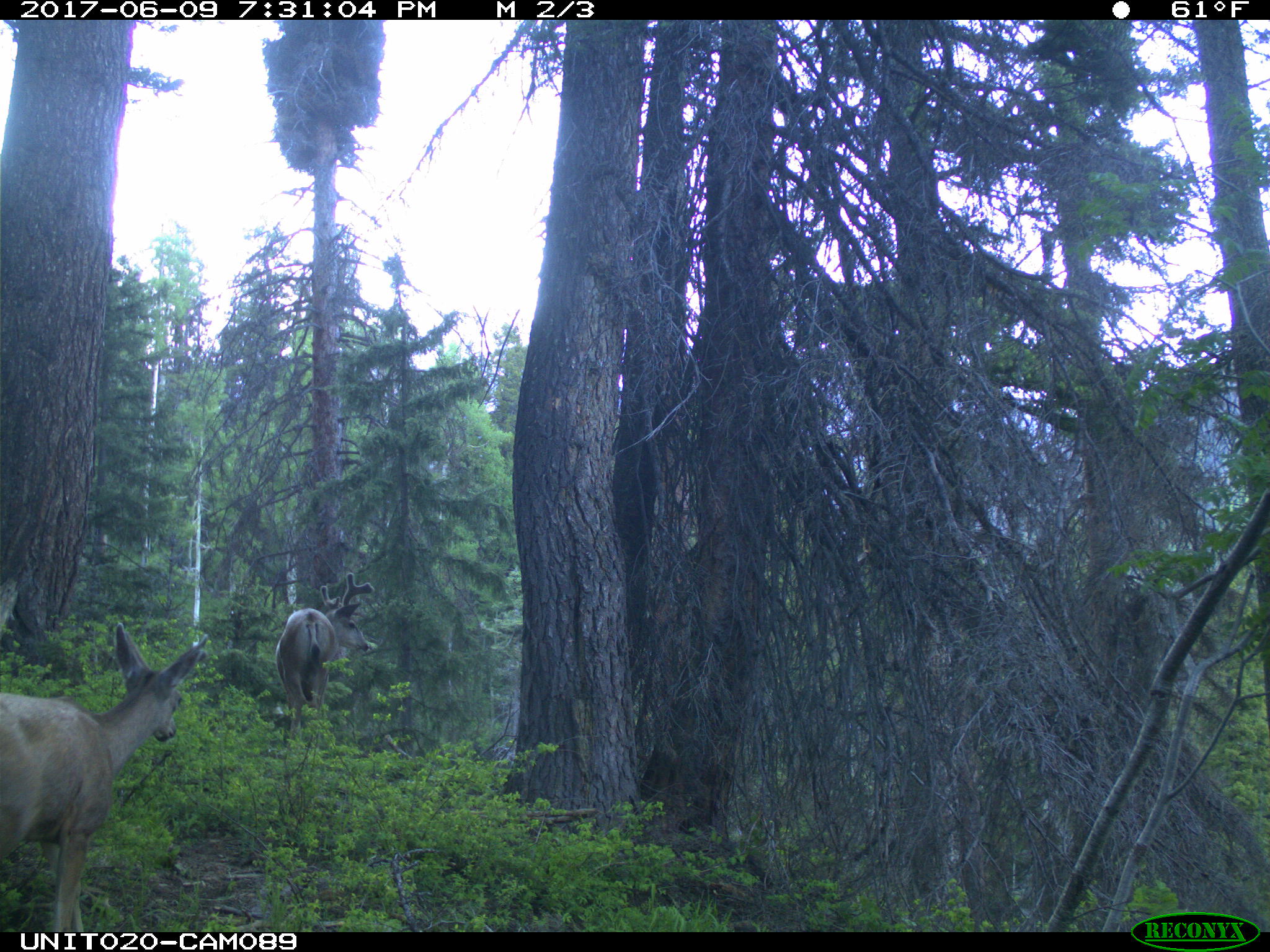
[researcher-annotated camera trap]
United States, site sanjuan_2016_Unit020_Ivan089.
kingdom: Animalia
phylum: Chordata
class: Mammalia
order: Artiodactyla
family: Cervidae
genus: Odocoileus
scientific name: Odocoileus hemionus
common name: mule deer